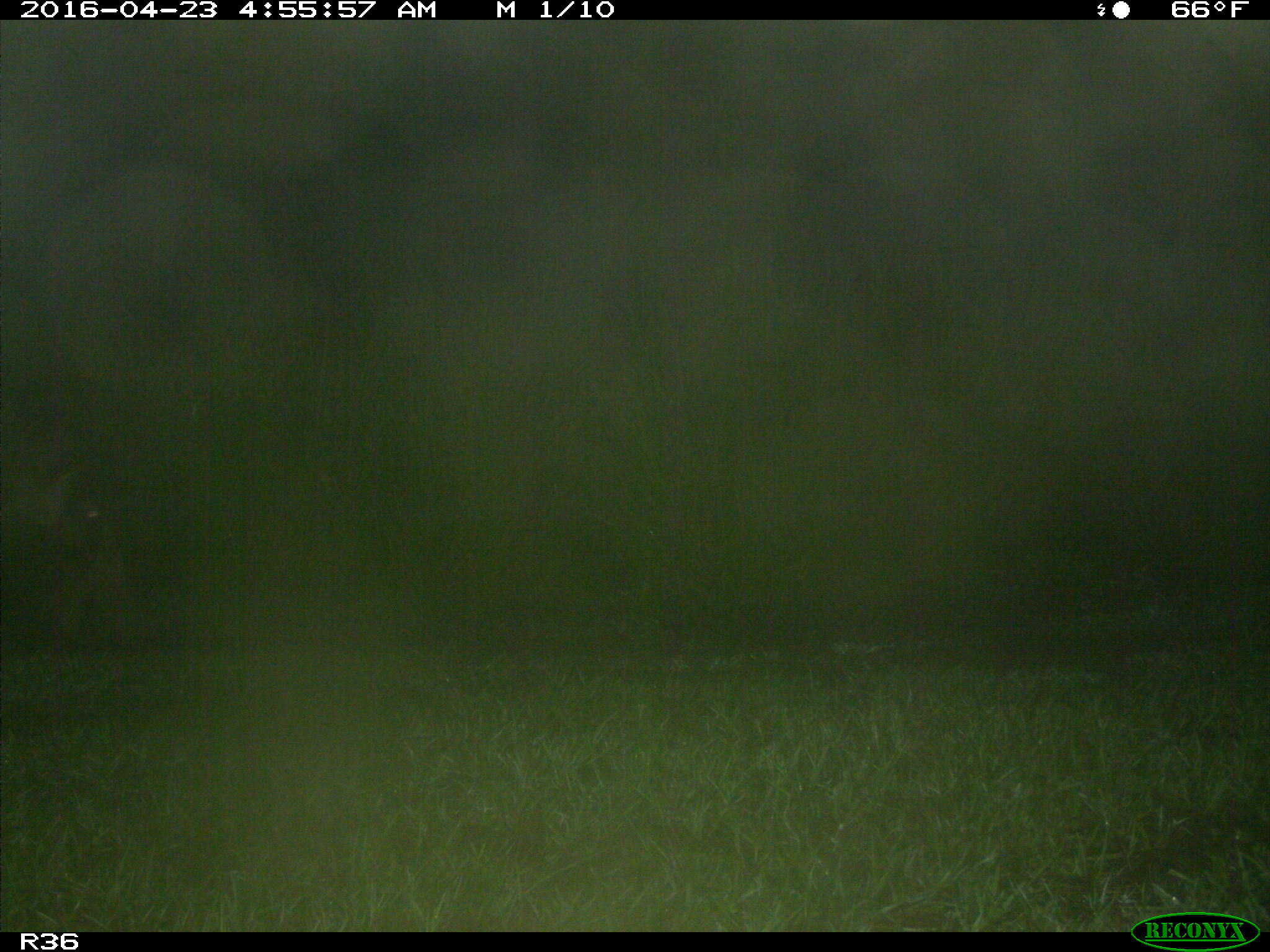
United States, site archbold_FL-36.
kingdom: Animalia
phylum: Chordata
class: Mammalia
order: Artiodactyla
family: Suidae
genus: Sus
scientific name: Sus scrofa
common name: wild boar